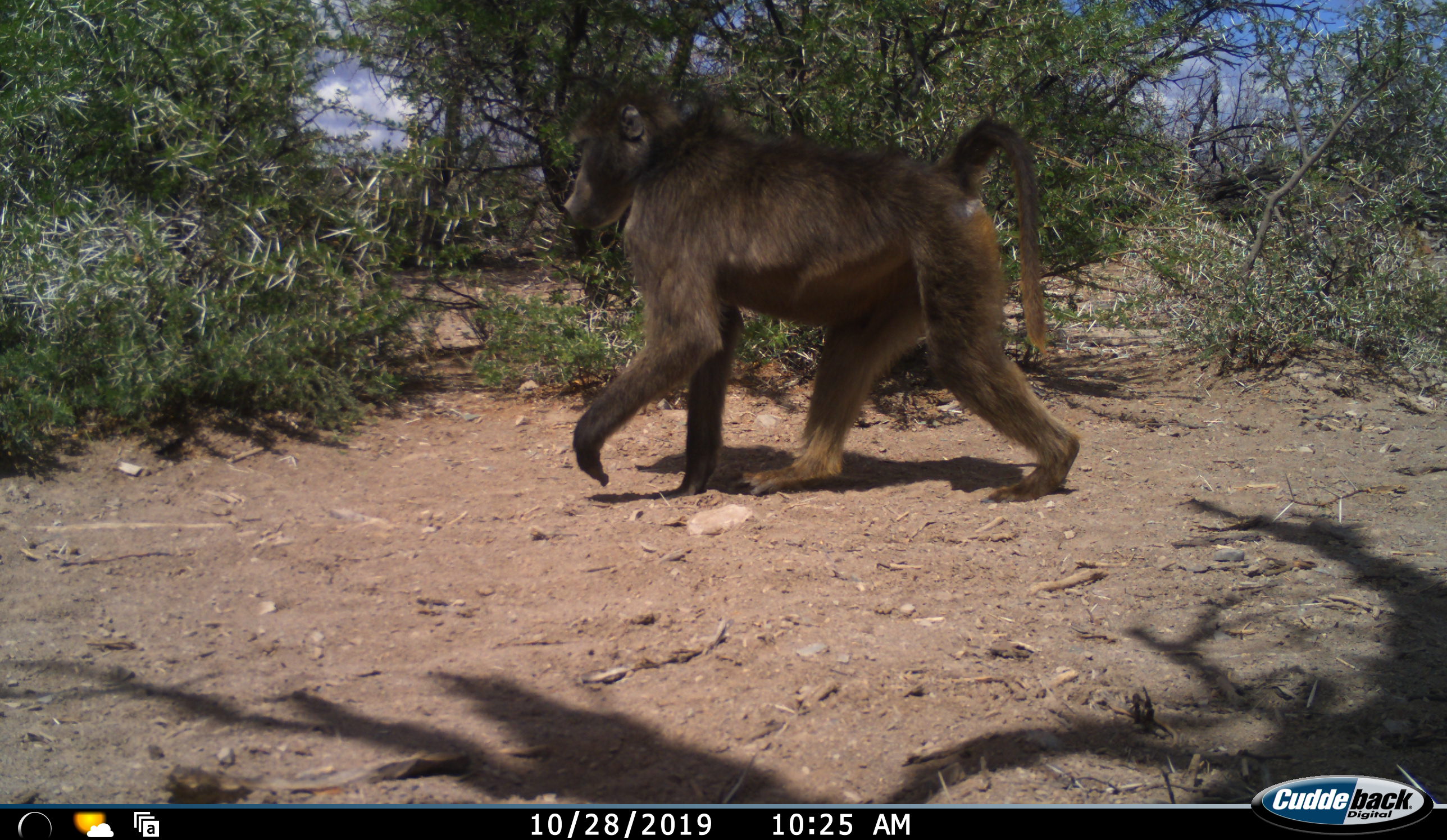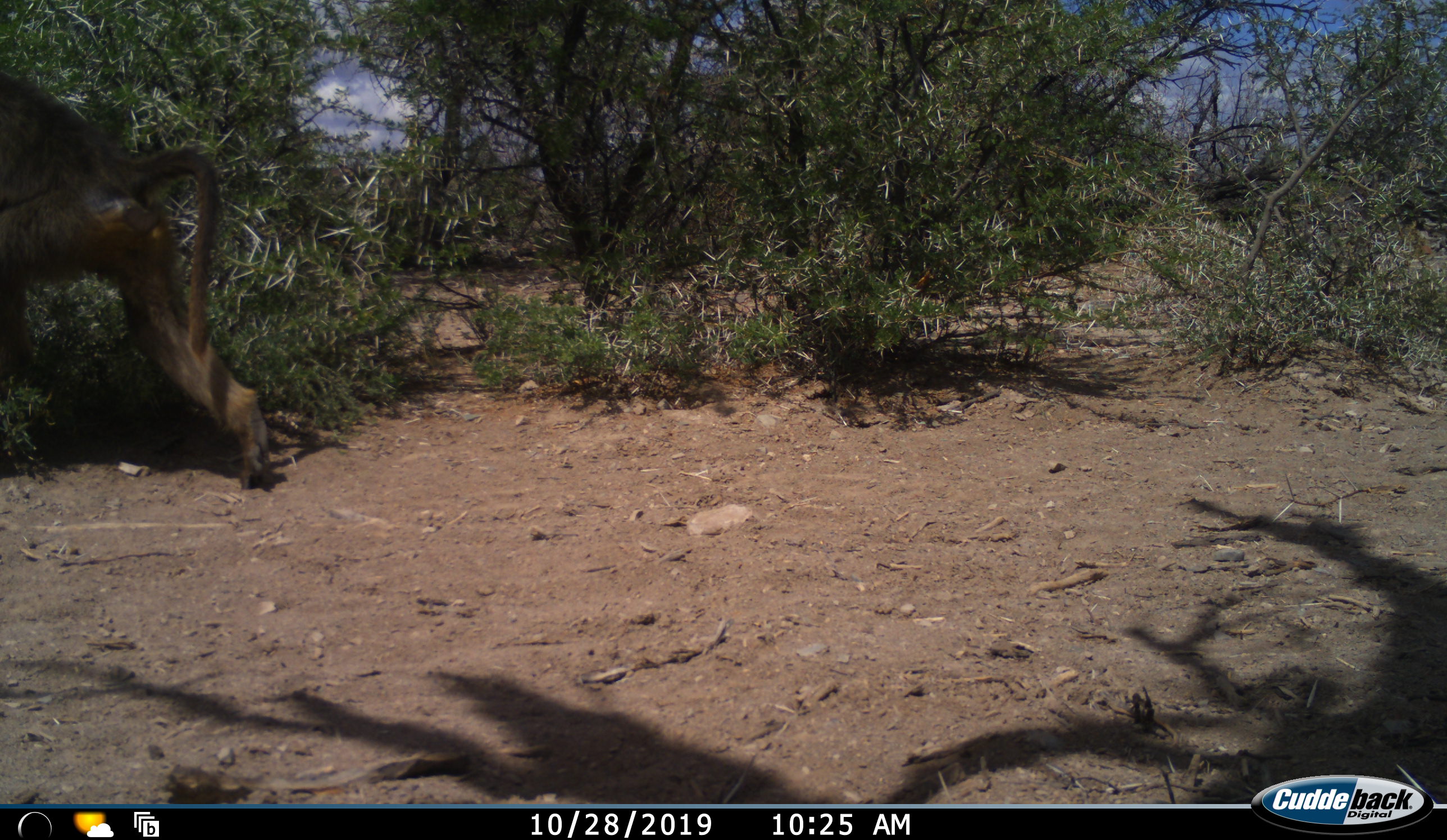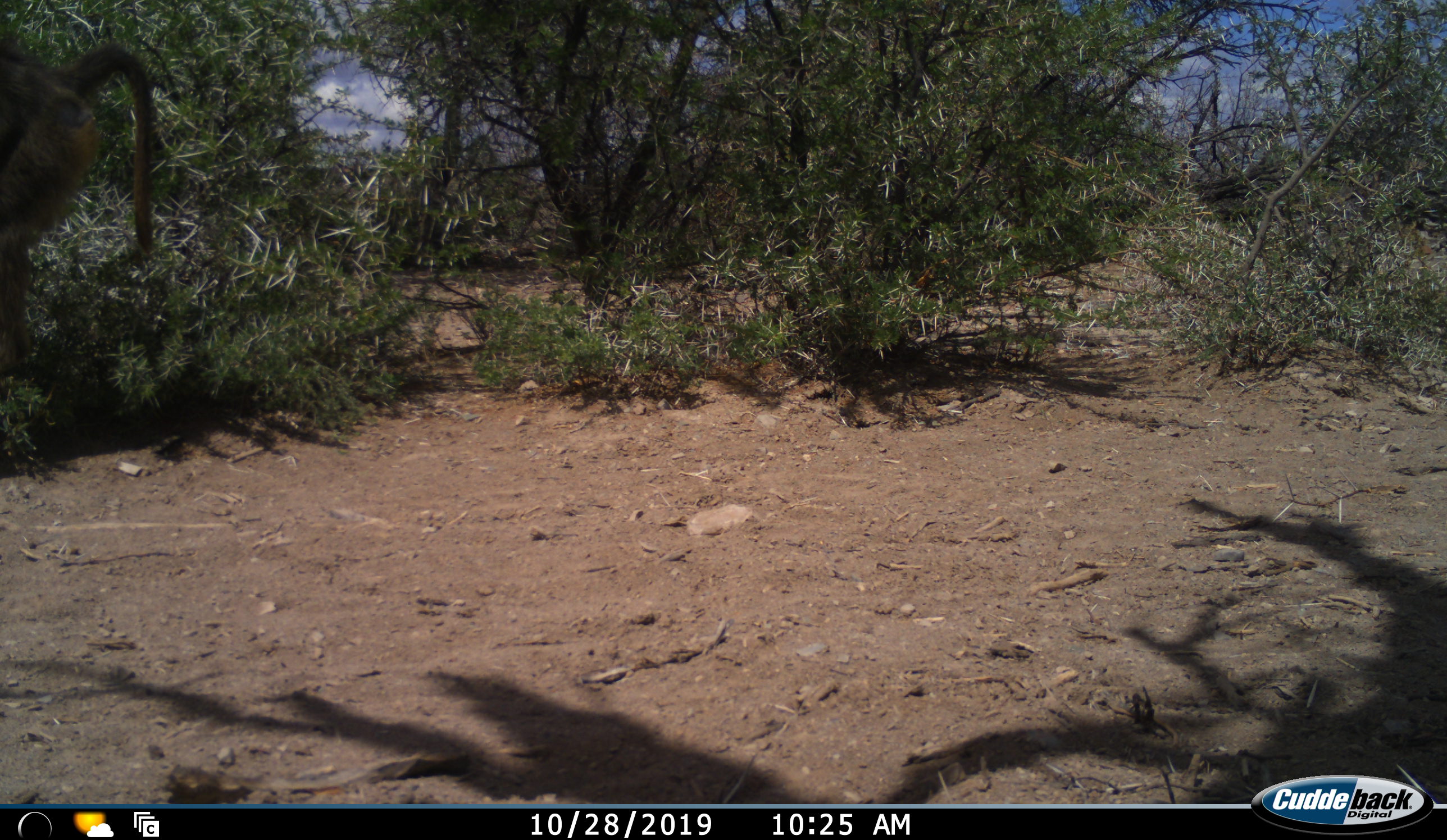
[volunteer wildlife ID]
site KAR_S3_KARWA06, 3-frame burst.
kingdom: Animalia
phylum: Chordata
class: Mammalia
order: Primates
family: Cercopithecidae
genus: Papio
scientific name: Papio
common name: baboon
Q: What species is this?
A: Baboon (Papio).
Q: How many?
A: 1.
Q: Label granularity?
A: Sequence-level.